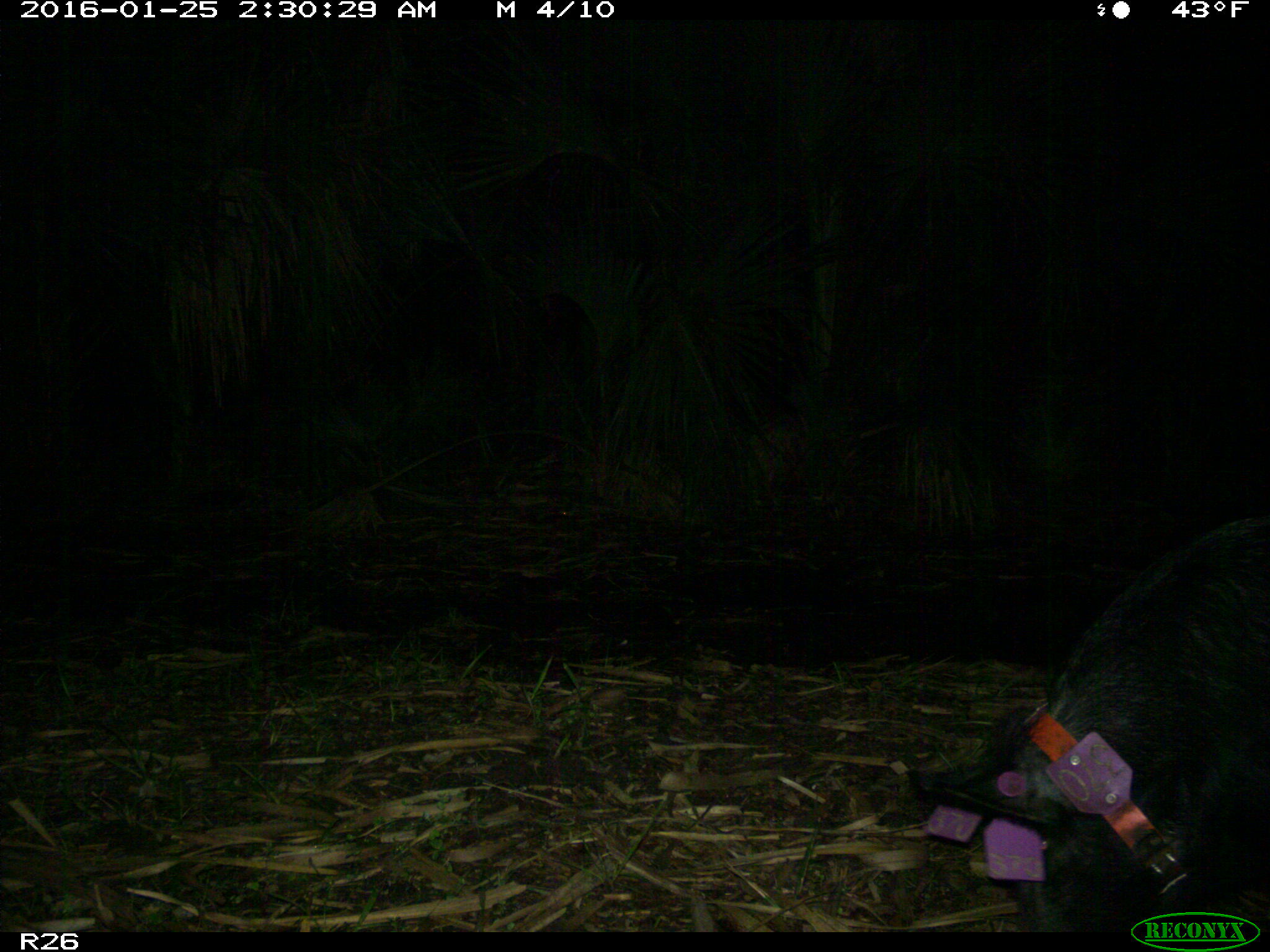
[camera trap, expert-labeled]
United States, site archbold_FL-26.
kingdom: Animalia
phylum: Chordata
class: Mammalia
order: Artiodactyla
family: Suidae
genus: Sus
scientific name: Sus scrofa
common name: wild boar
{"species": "Sus scrofa (wild boar)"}